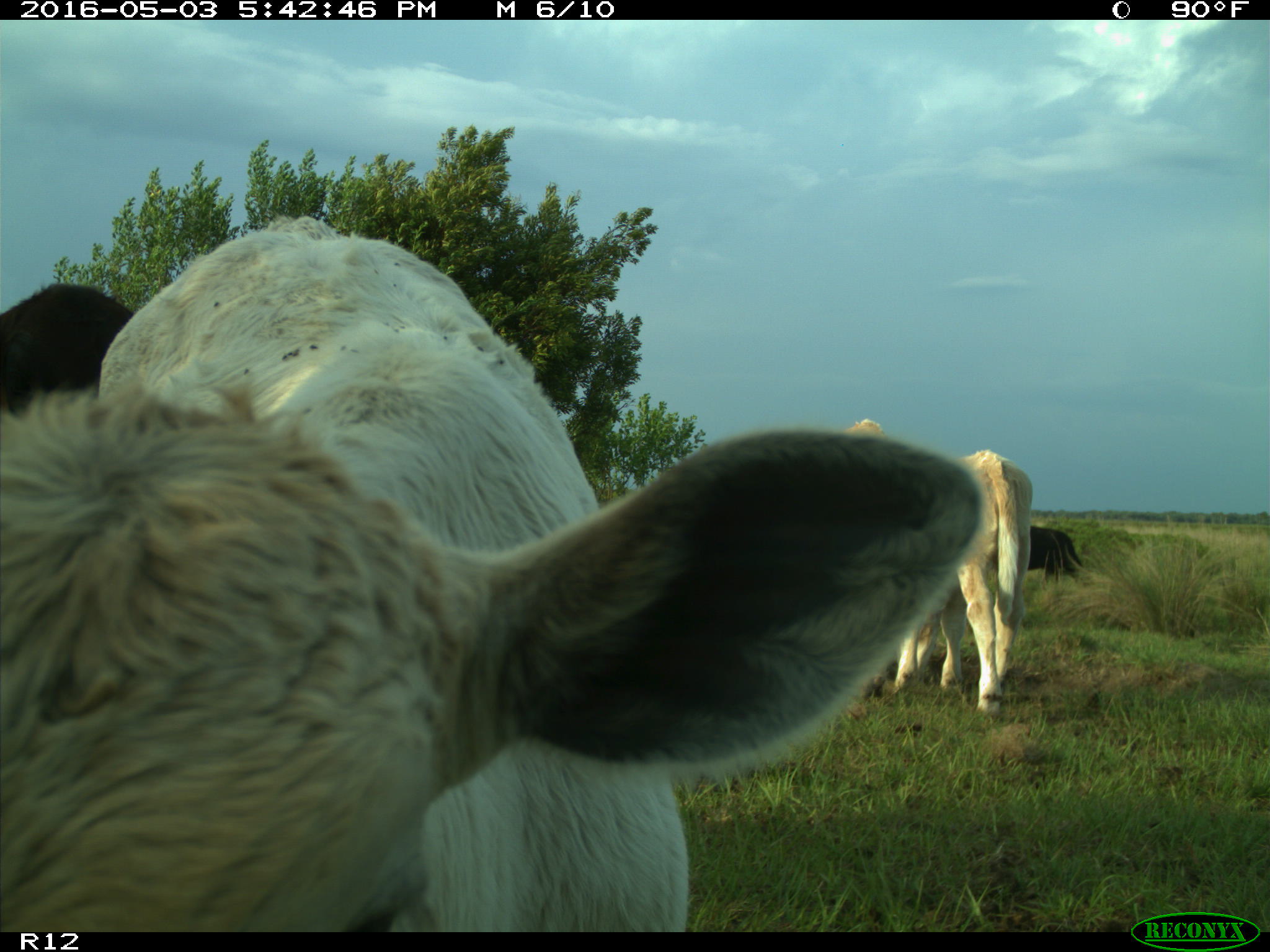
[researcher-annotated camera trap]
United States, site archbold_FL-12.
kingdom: Animalia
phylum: Chordata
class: Mammalia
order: Artiodactyla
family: Bovidae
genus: Bos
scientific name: Bos taurus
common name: domestic cow